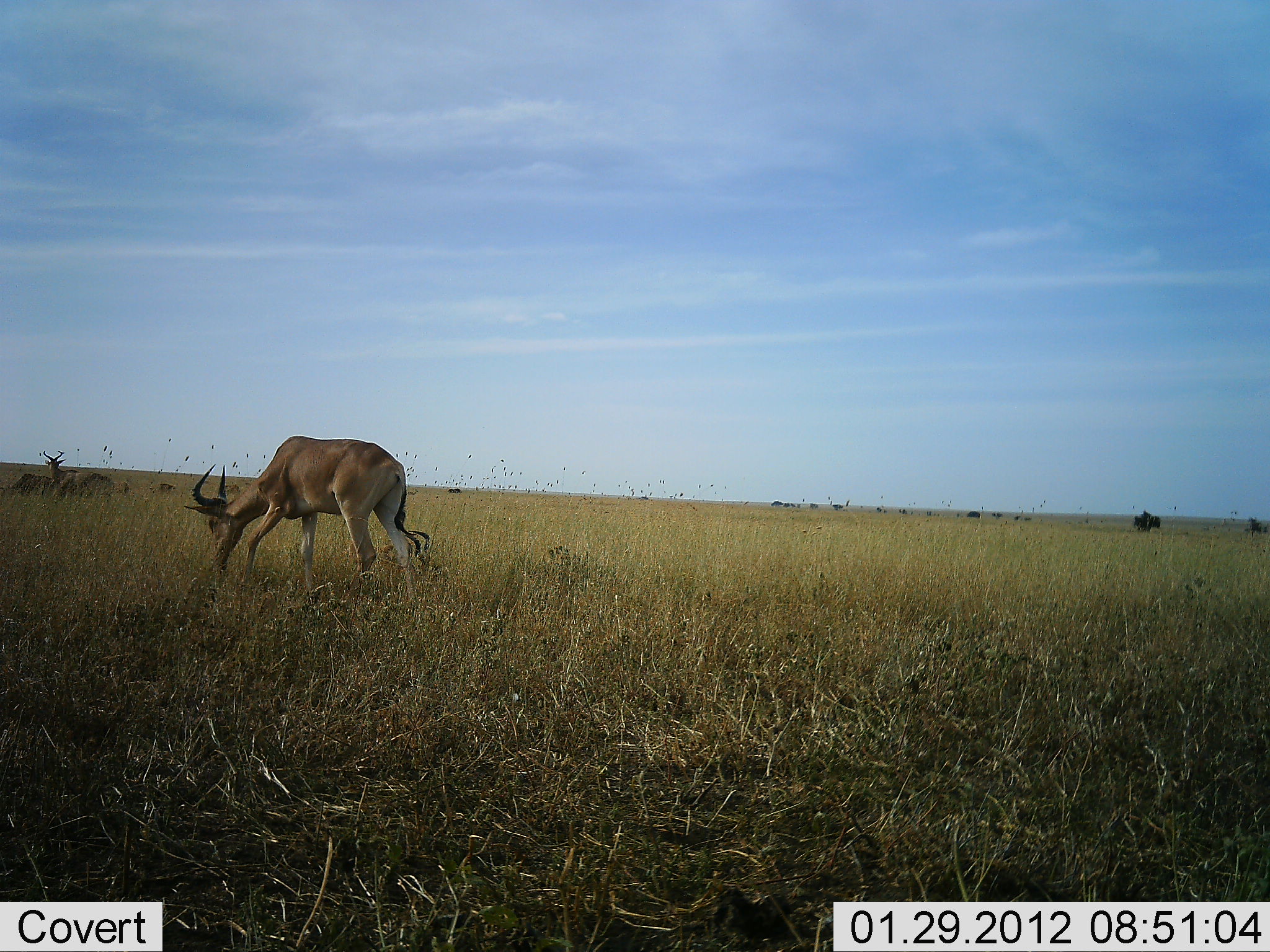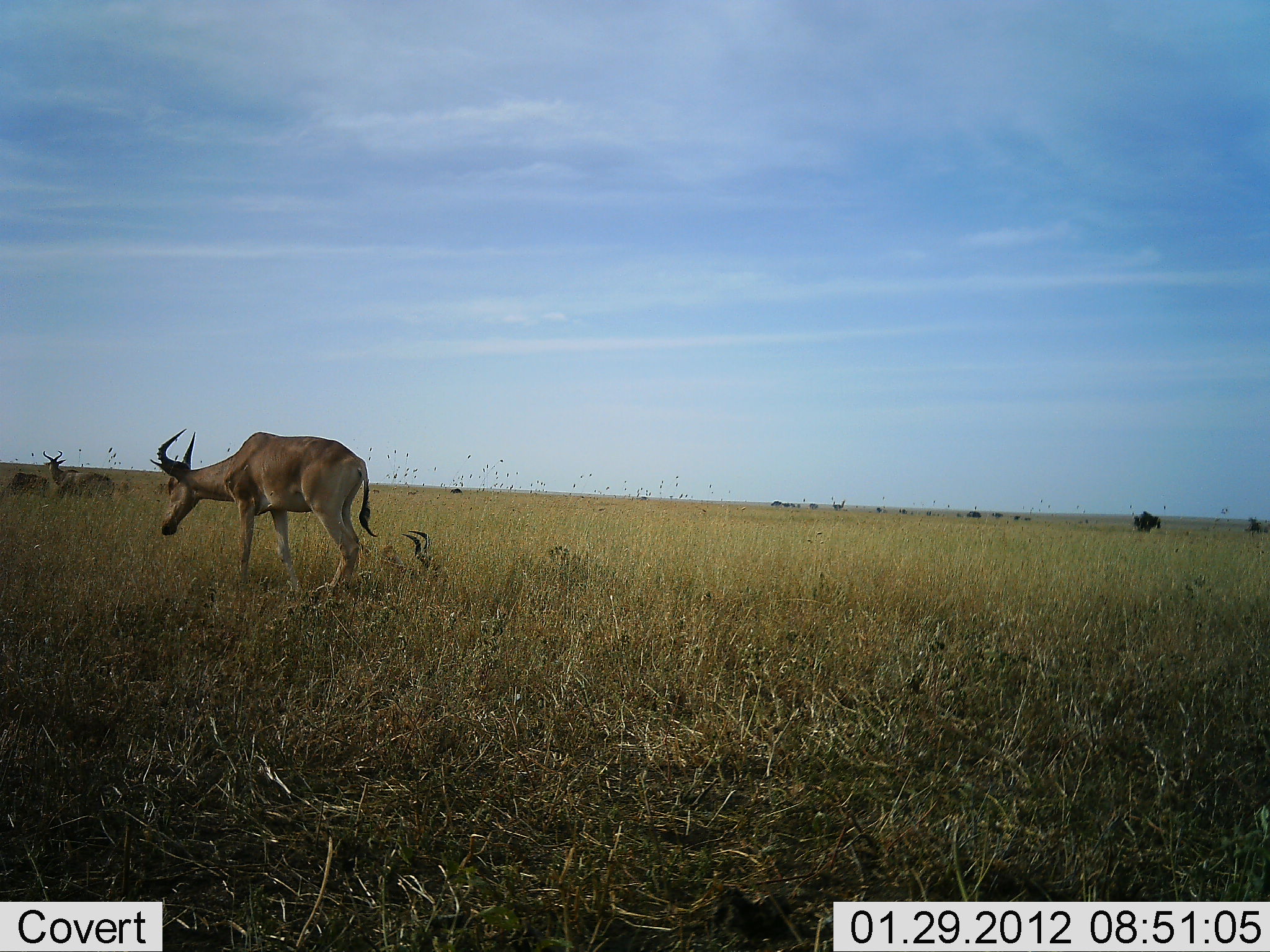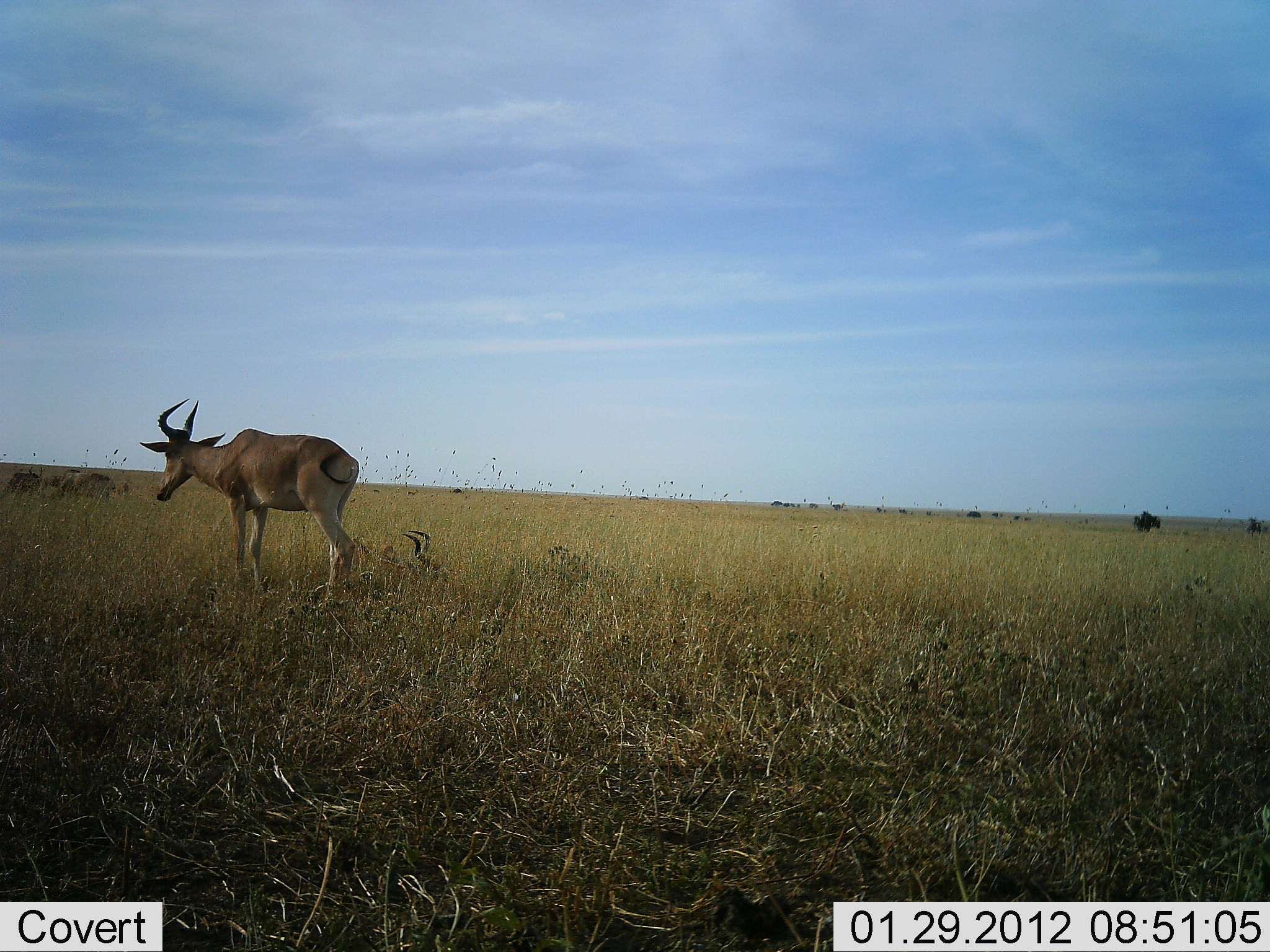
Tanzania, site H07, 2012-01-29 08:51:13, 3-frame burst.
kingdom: Animalia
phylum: Chordata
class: Mammalia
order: Artiodactyla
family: Bovidae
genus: Alcelaphus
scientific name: Alcelaphus buselaphus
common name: hartebeest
Hartebeest (Alcelaphus buselaphus), count 3. Behavior (volunteer vote fractions): standing 55%, resting 34%, moving 21%, interacting 0%. Young present (vote fraction): 0%. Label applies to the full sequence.